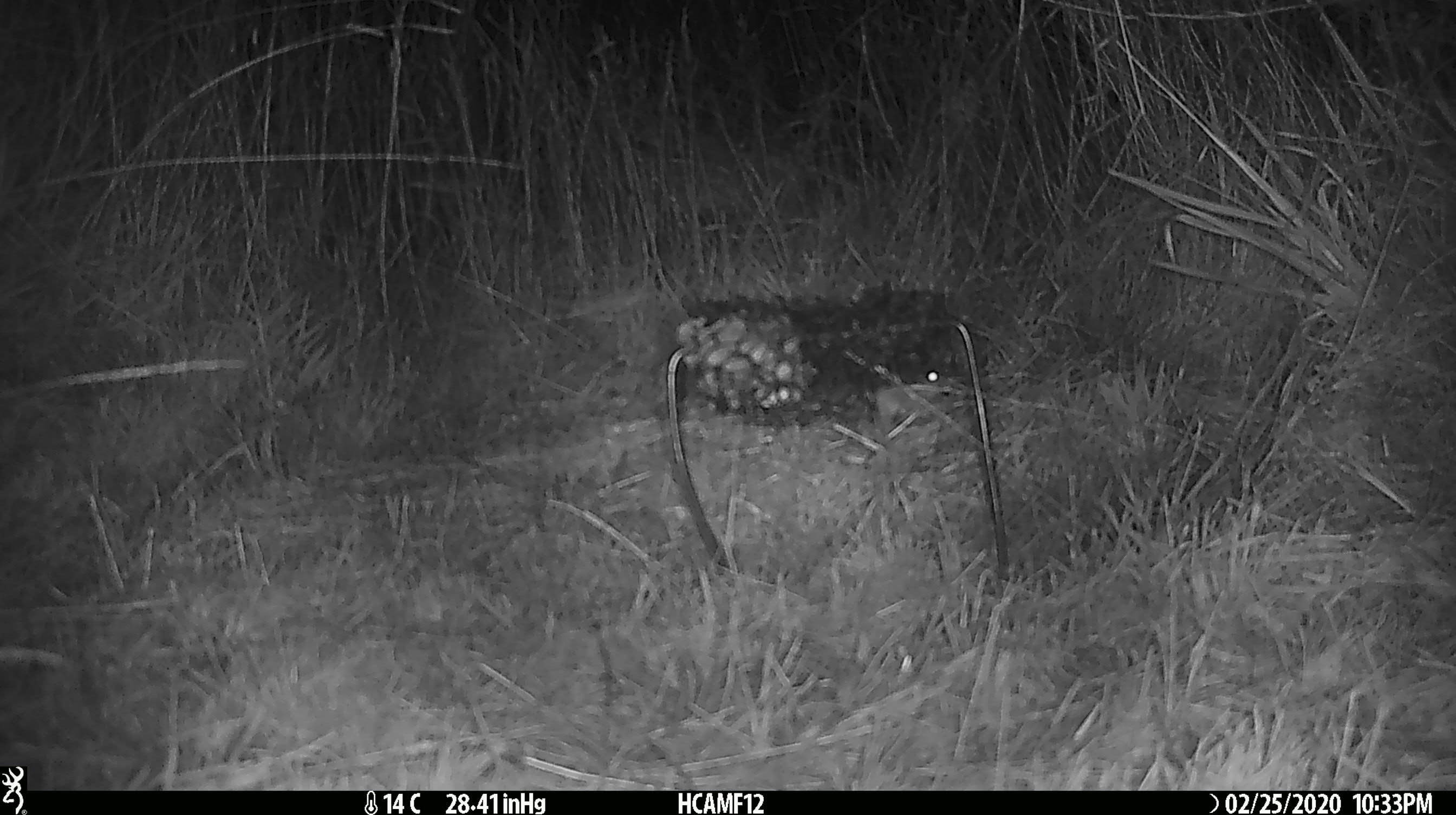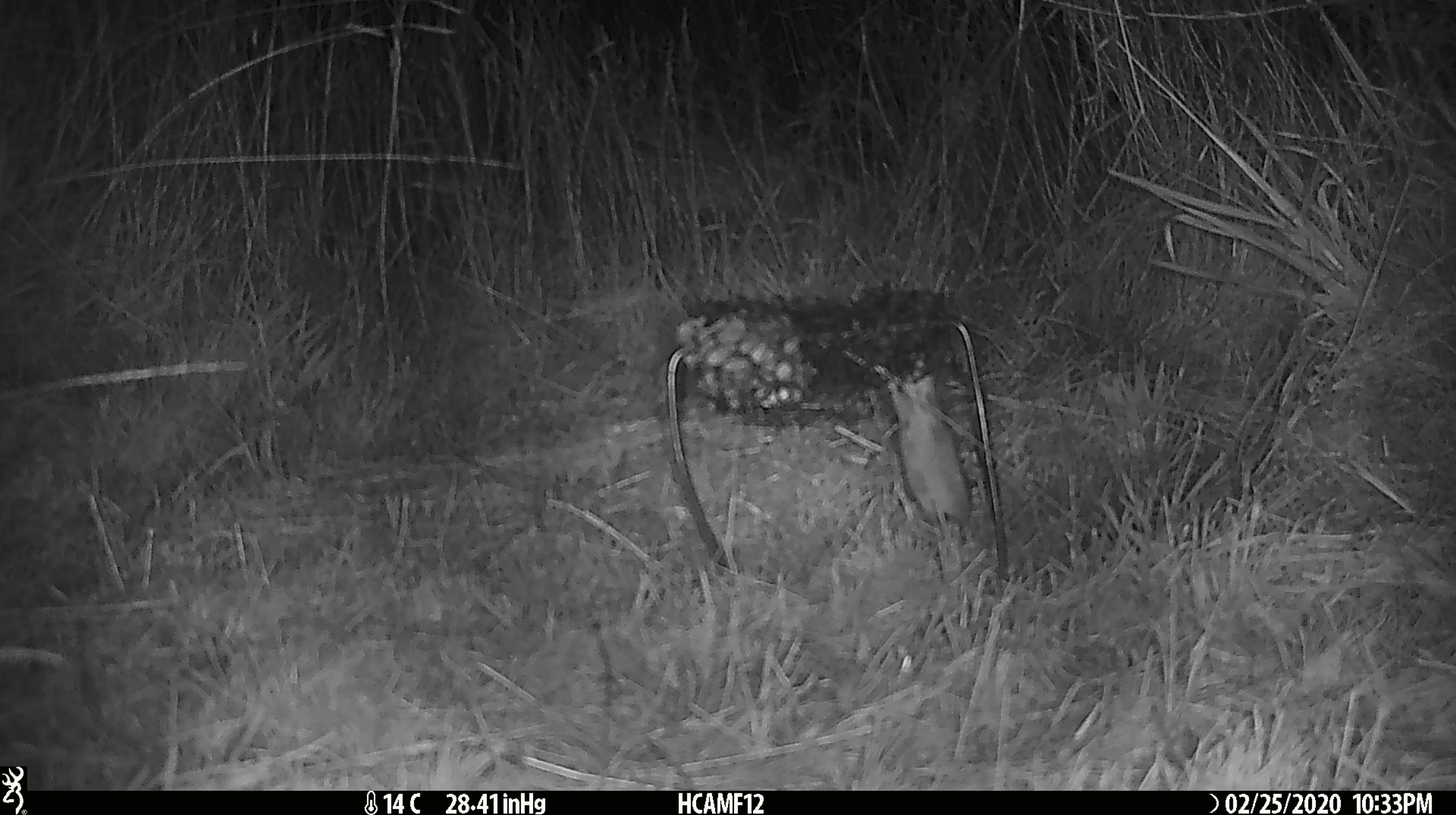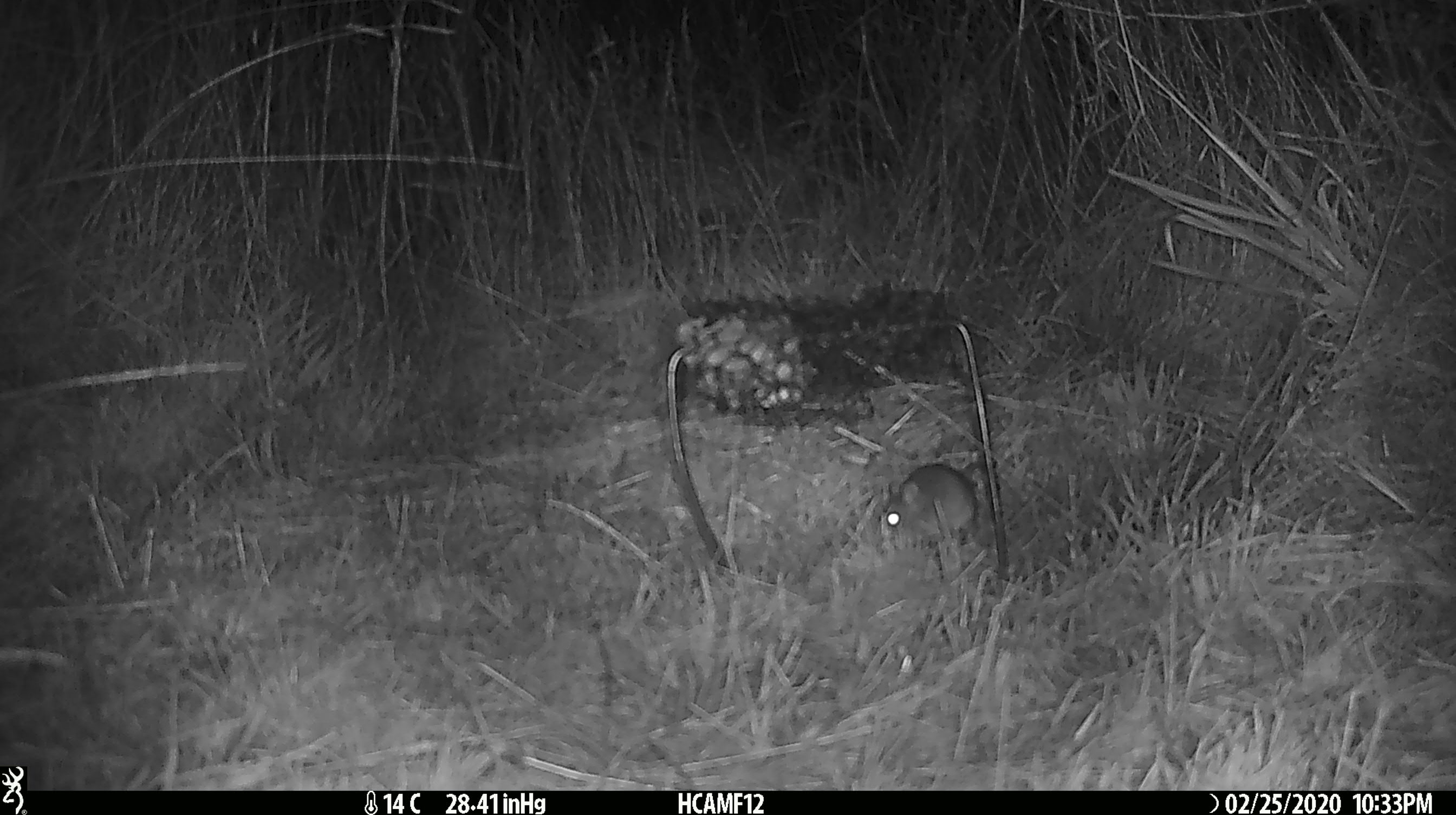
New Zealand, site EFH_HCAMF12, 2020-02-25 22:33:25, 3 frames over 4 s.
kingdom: Animalia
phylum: Chordata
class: Mammalia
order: Rodentia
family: Muridae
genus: Mus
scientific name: Mus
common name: mouse